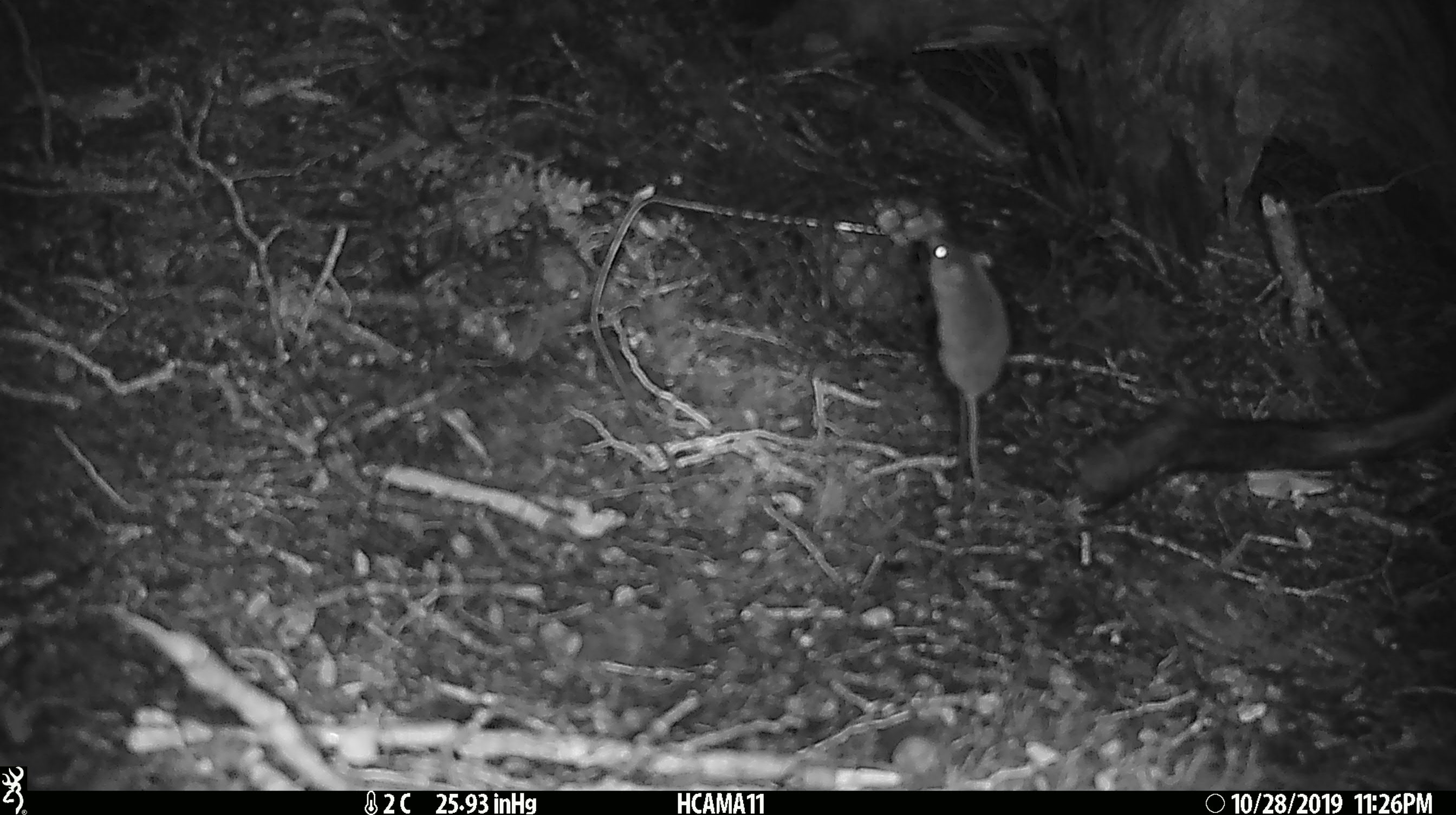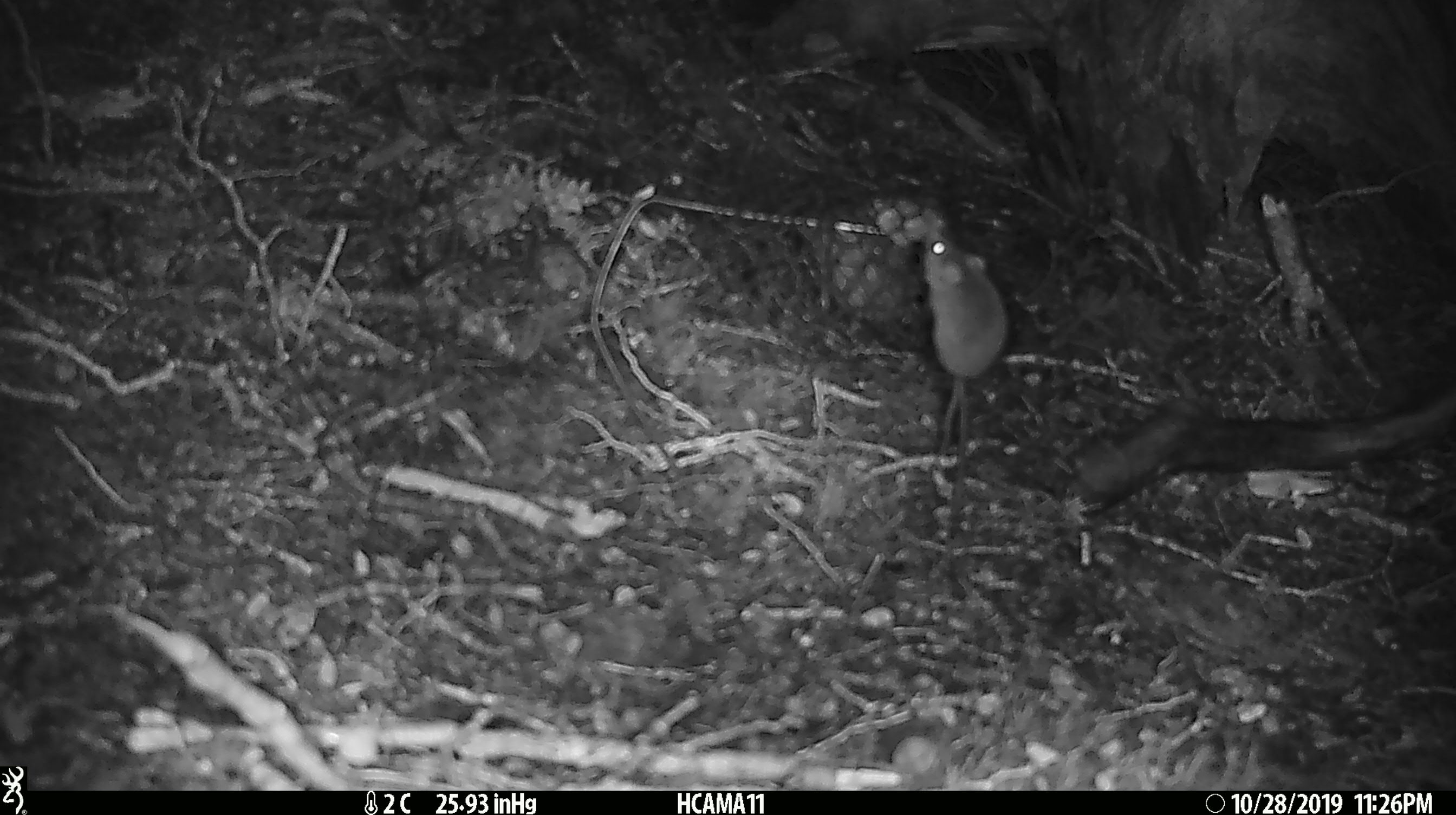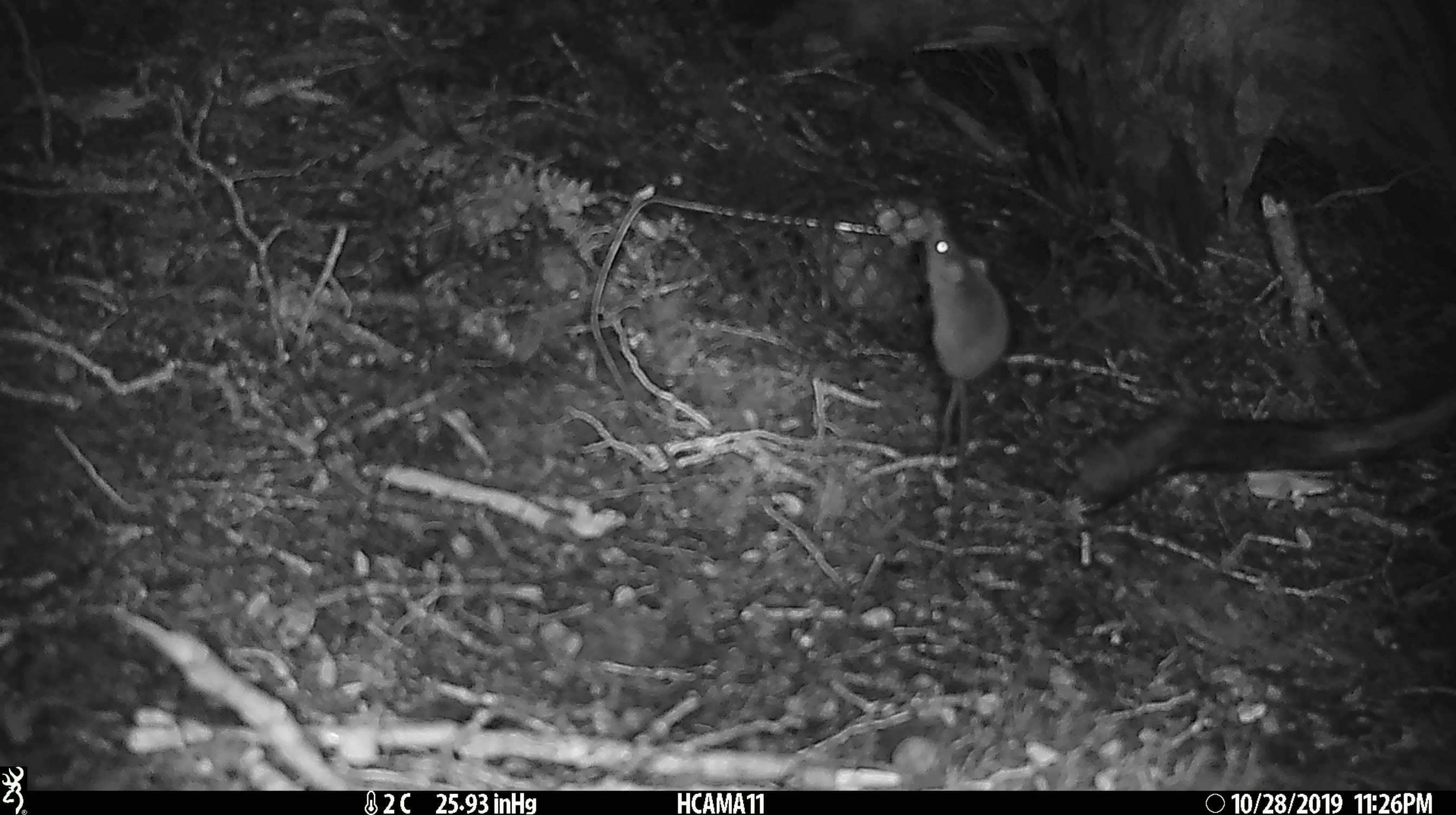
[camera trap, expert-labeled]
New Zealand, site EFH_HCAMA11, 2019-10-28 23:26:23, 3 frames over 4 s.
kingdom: Animalia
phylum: Chordata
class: Mammalia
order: Rodentia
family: Muridae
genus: Mus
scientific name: Mus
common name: mouse